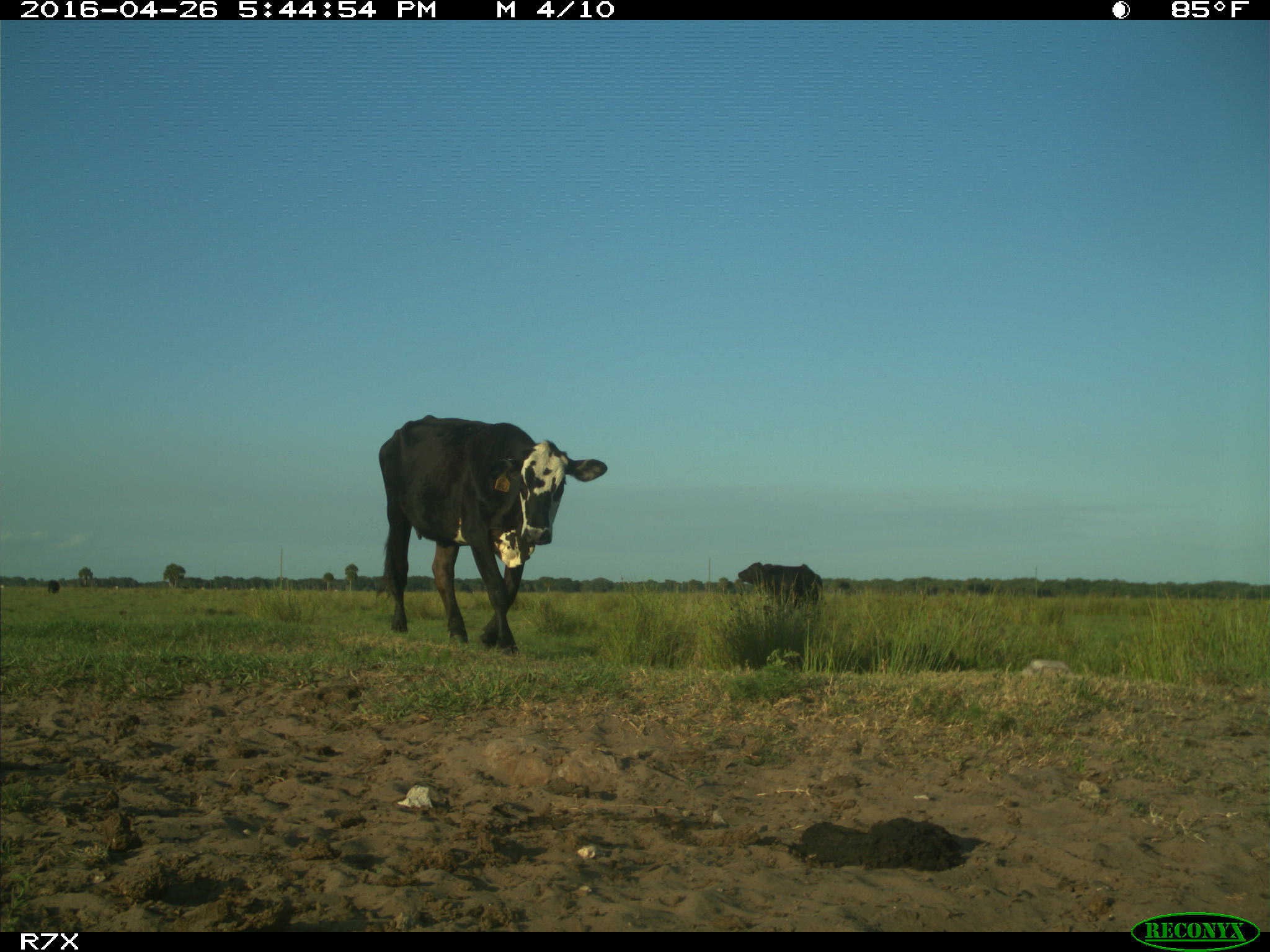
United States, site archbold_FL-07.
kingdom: Animalia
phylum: Chordata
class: Mammalia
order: Artiodactyla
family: Bovidae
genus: Bos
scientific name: Bos taurus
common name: domestic cow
Bos taurus (domestic cow).